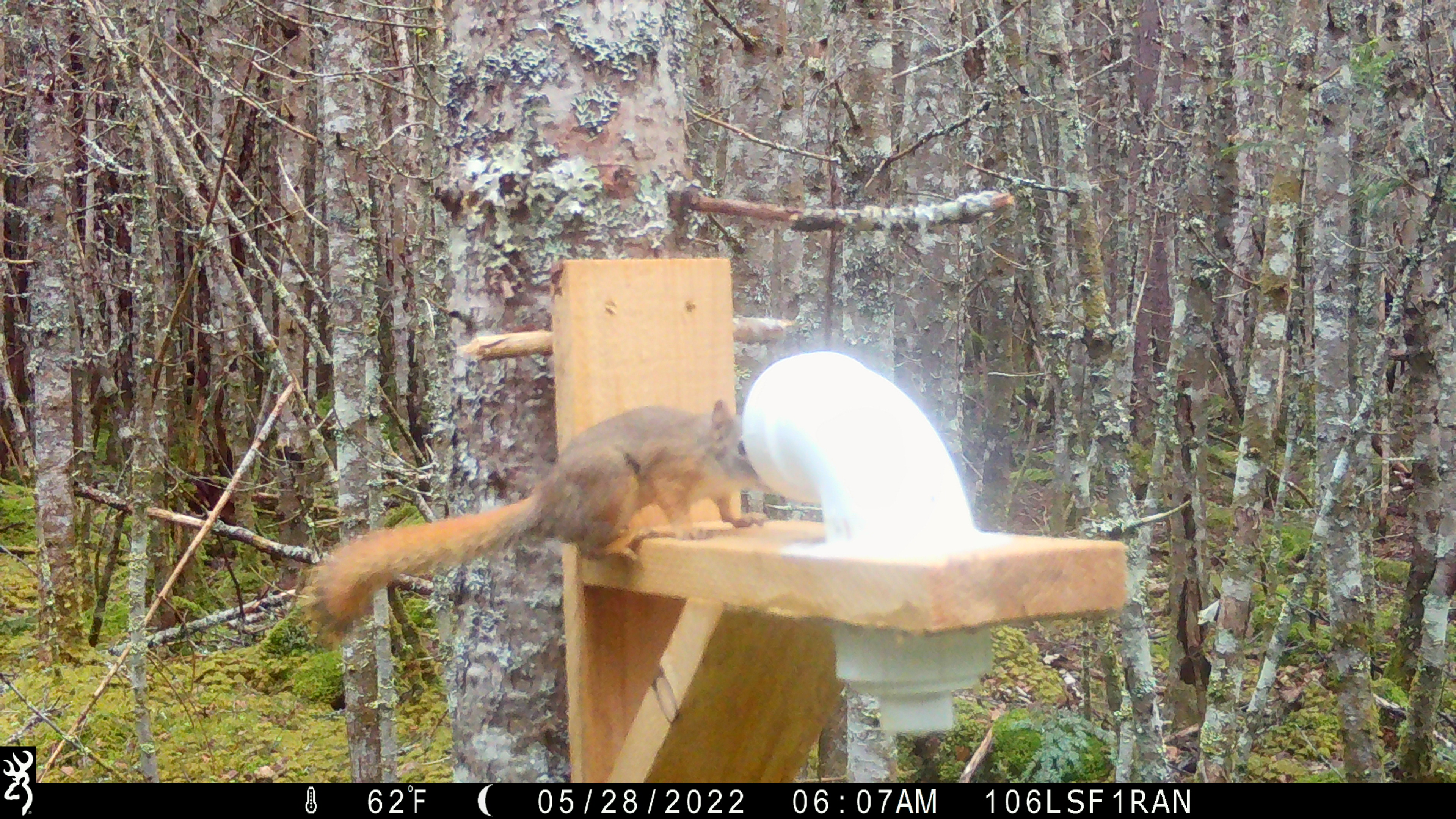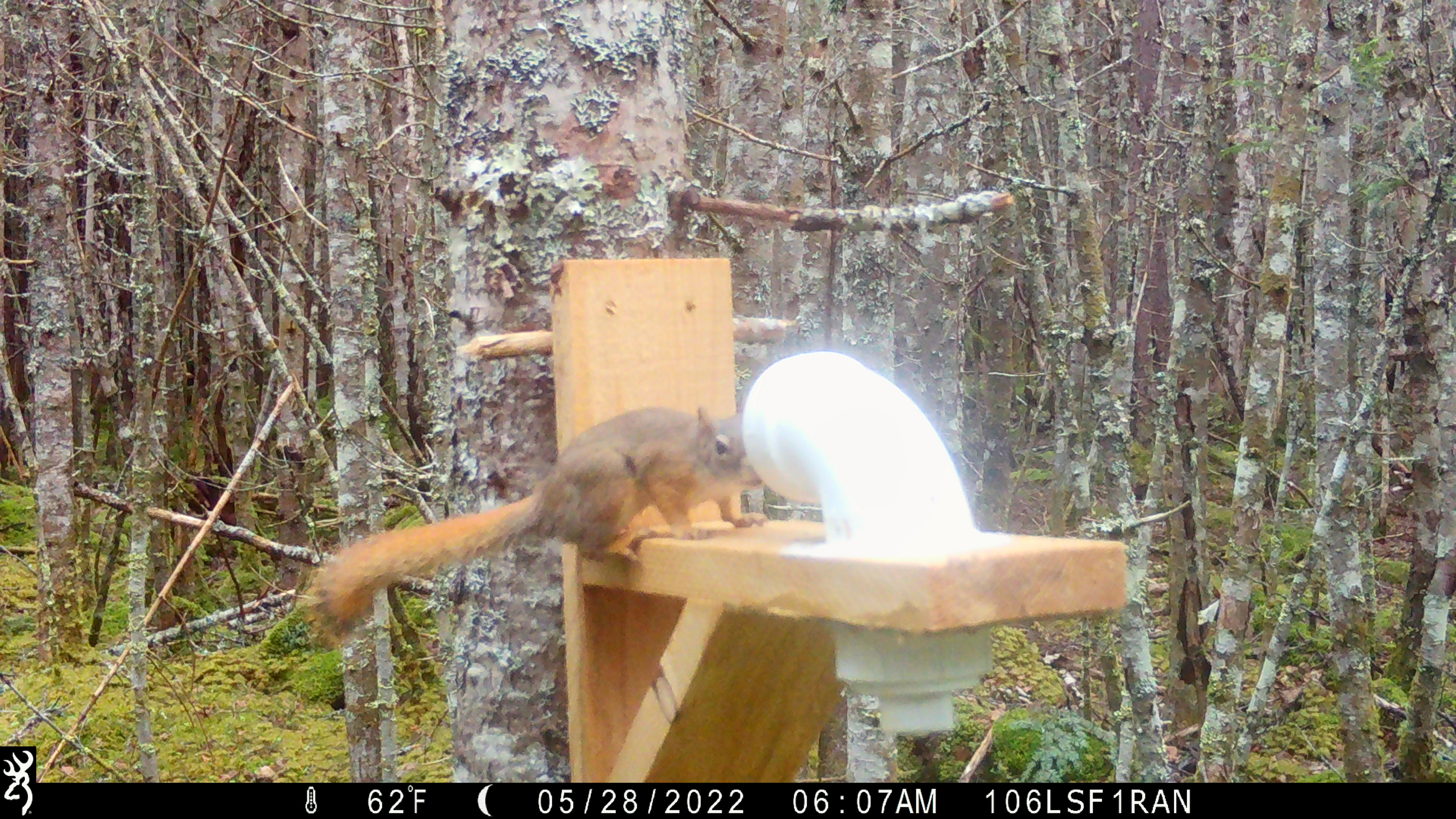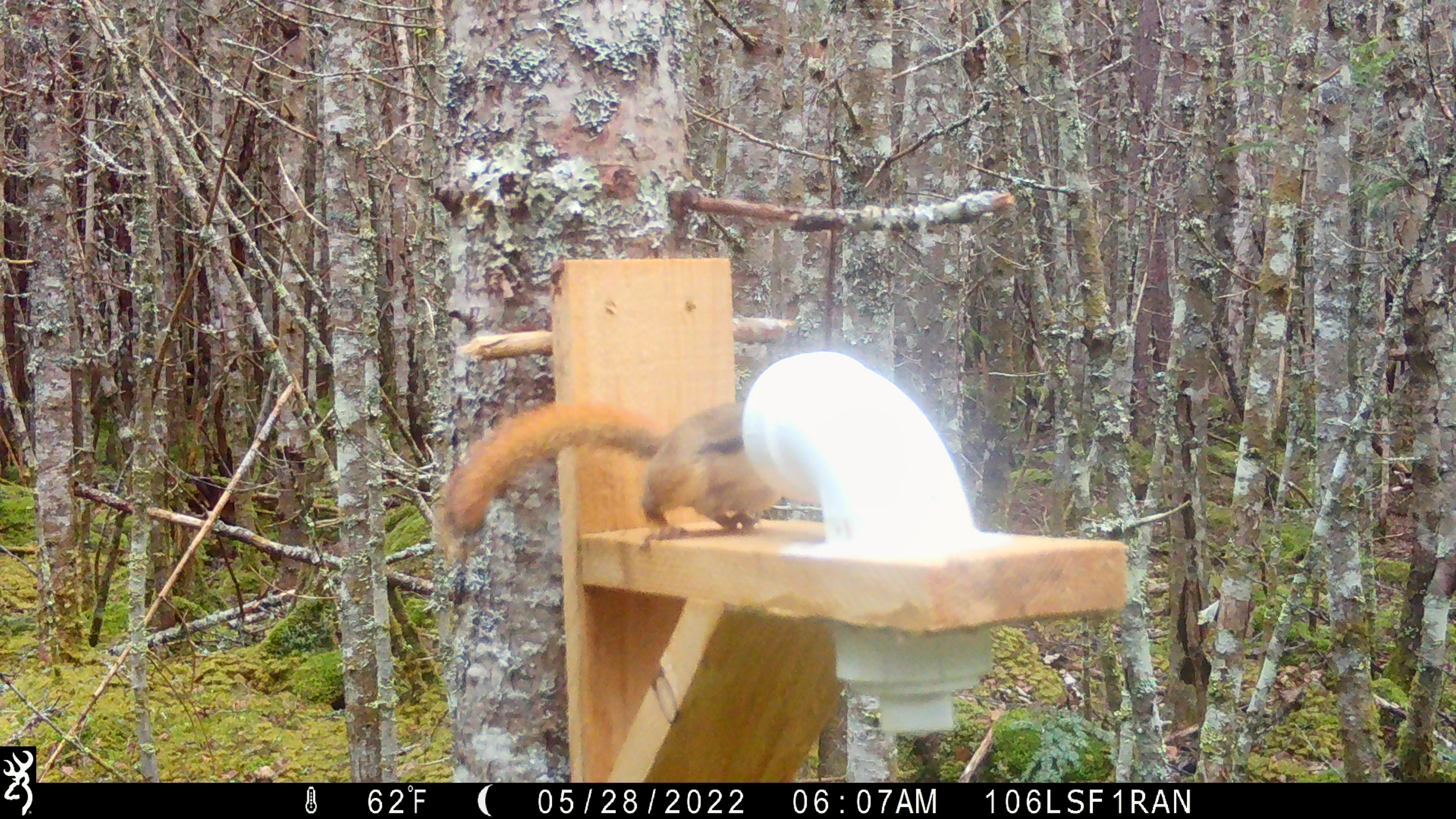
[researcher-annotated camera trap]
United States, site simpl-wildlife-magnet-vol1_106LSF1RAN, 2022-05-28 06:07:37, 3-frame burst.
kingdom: Animalia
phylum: Chordata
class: Mammalia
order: Rodentia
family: Sciuridae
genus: Tamiasciurus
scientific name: Tamiasciurus hudsonicus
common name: red squirrel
Red squirrel (Tamiasciurus hudsonicus).